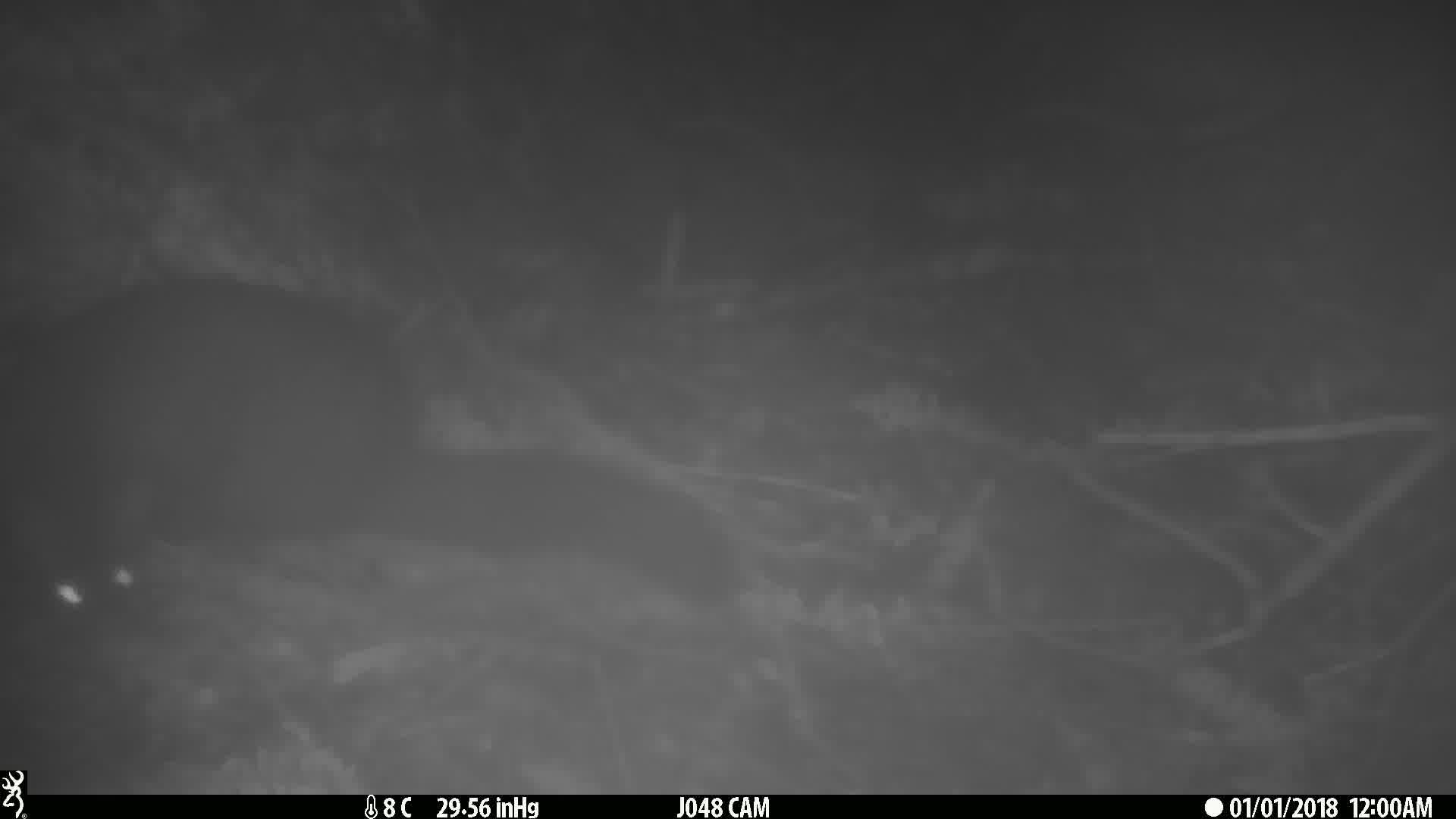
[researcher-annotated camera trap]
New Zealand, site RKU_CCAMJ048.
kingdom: Animalia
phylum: Chordata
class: Mammalia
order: Diprotodontia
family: Phalangeridae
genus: Trichosurus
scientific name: Trichosurus vulpecula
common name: common brushtail possum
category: possum